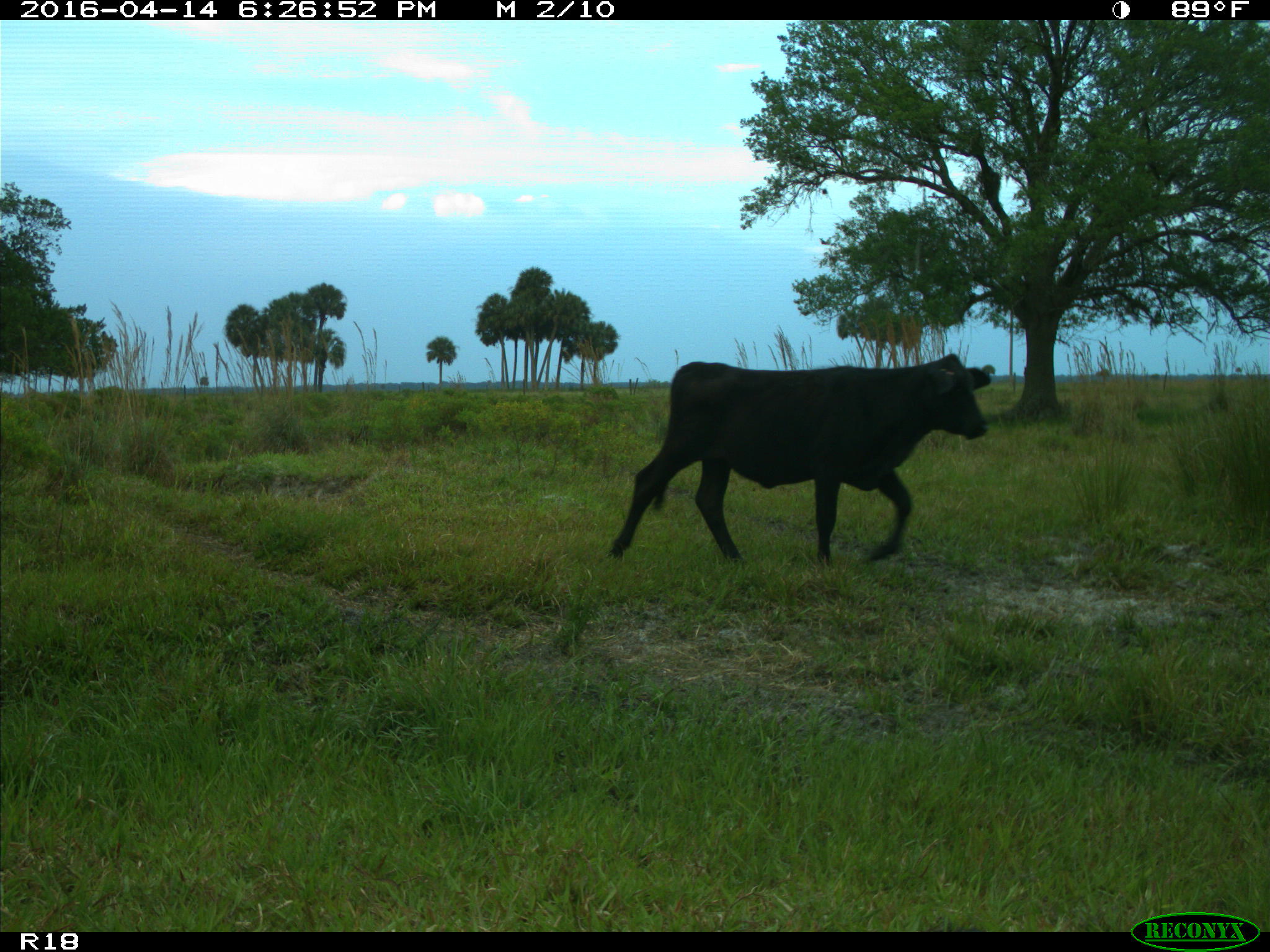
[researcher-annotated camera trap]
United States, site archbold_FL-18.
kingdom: Animalia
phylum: Chordata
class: Mammalia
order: Artiodactyla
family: Bovidae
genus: Bos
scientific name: Bos taurus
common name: domestic cow